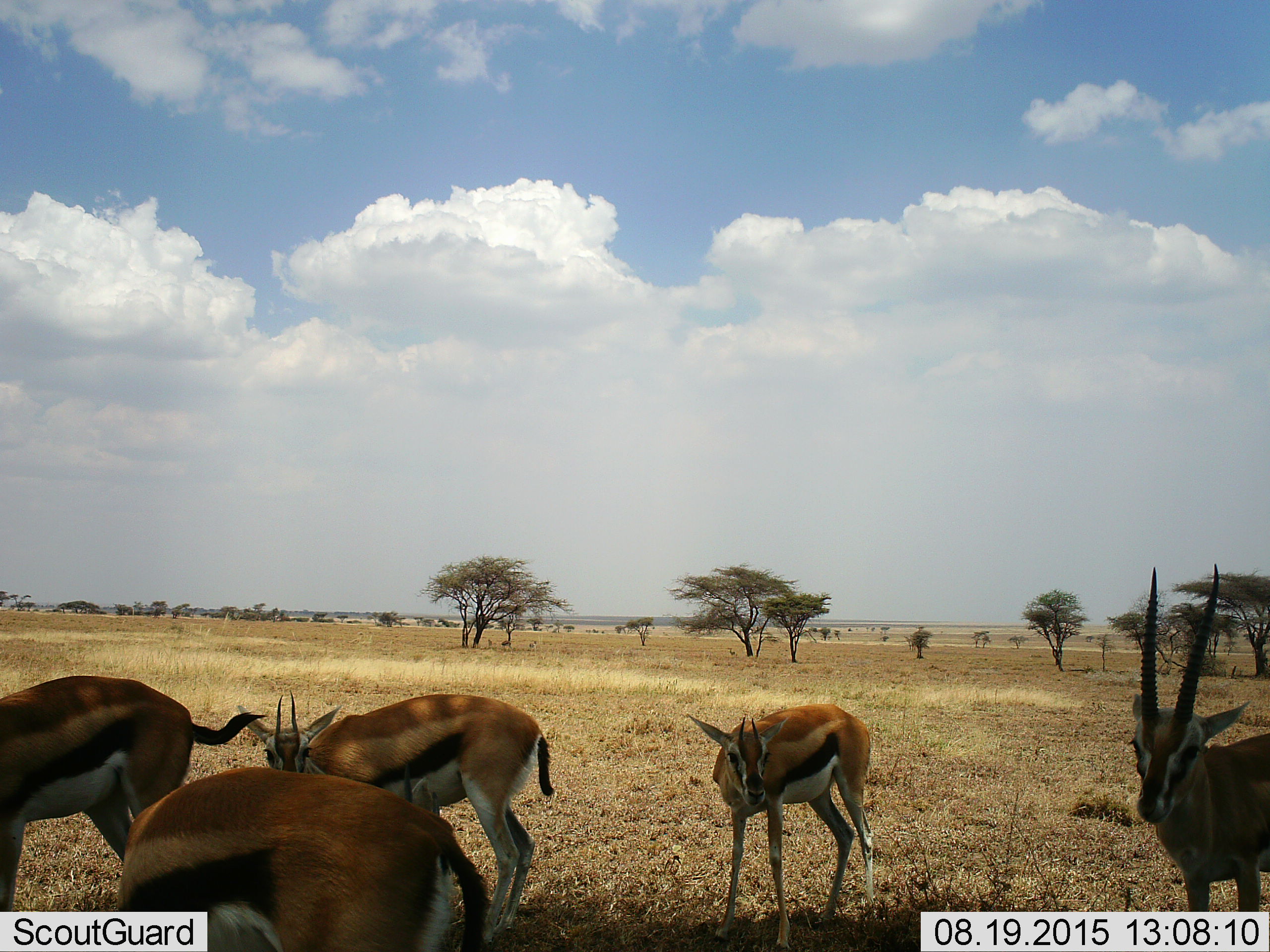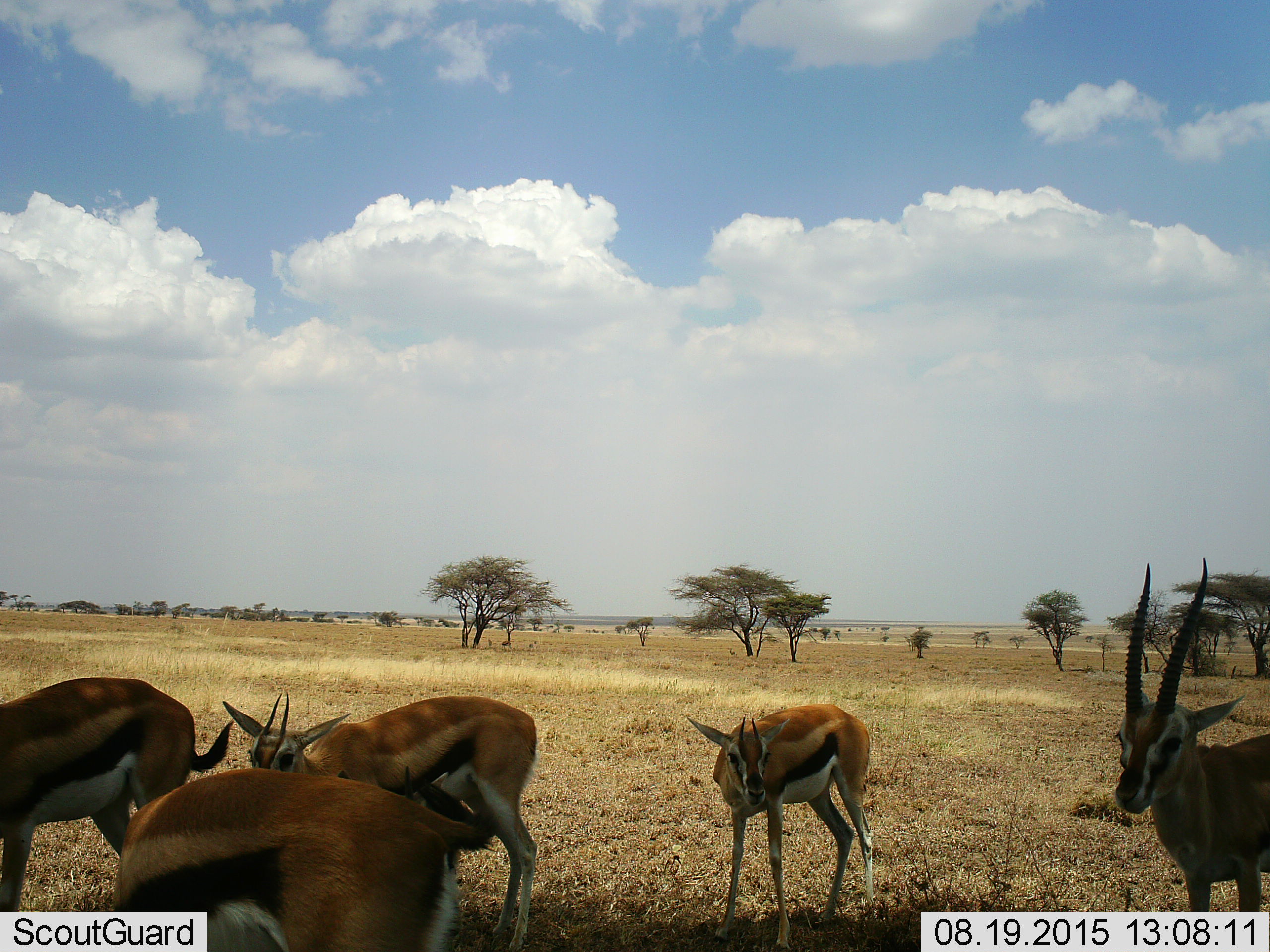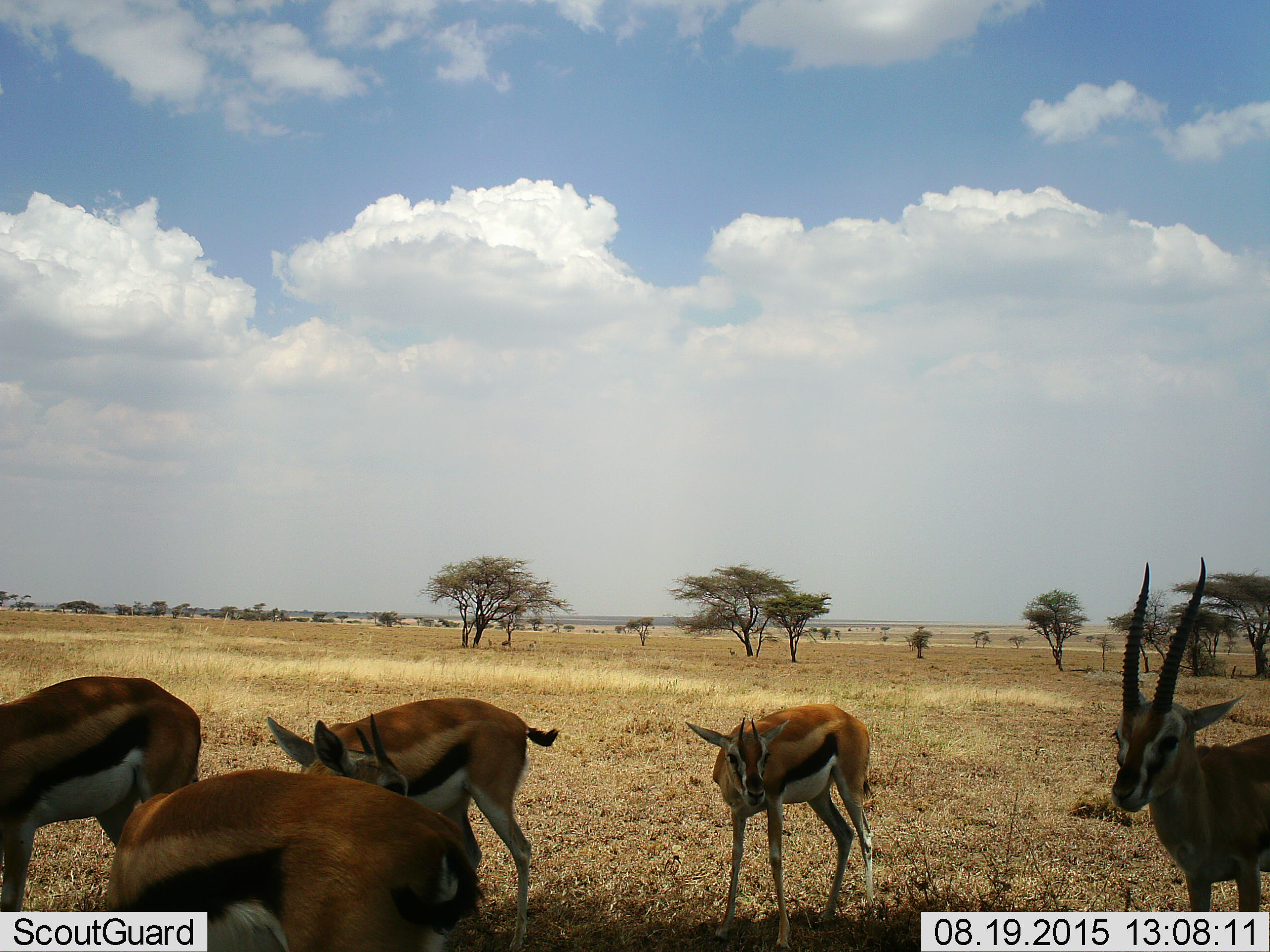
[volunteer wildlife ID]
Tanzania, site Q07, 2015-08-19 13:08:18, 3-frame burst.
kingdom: Animalia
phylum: Chordata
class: Mammalia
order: Artiodactyla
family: Bovidae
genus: Eudorcas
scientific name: Eudorcas thomsonii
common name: thomson's gazelle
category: gazellethomsons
Gazellethomsons (thomson's gazelle) (Eudorcas thomsonii), count 5. Behavior (volunteer vote fractions): standing 100%, resting 0%, moving 0%, interacting 0%. Young present (vote fraction): 0%. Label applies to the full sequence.